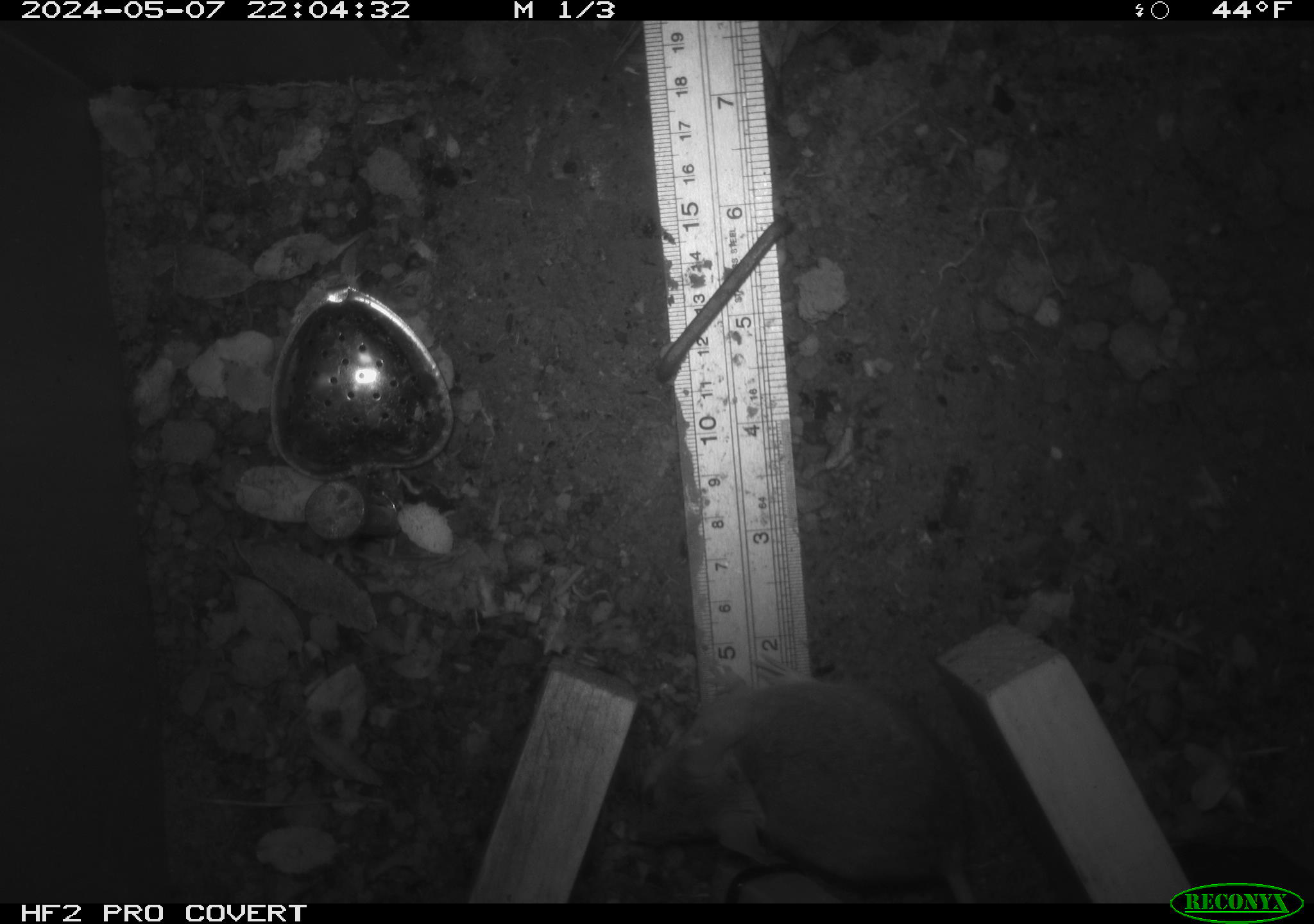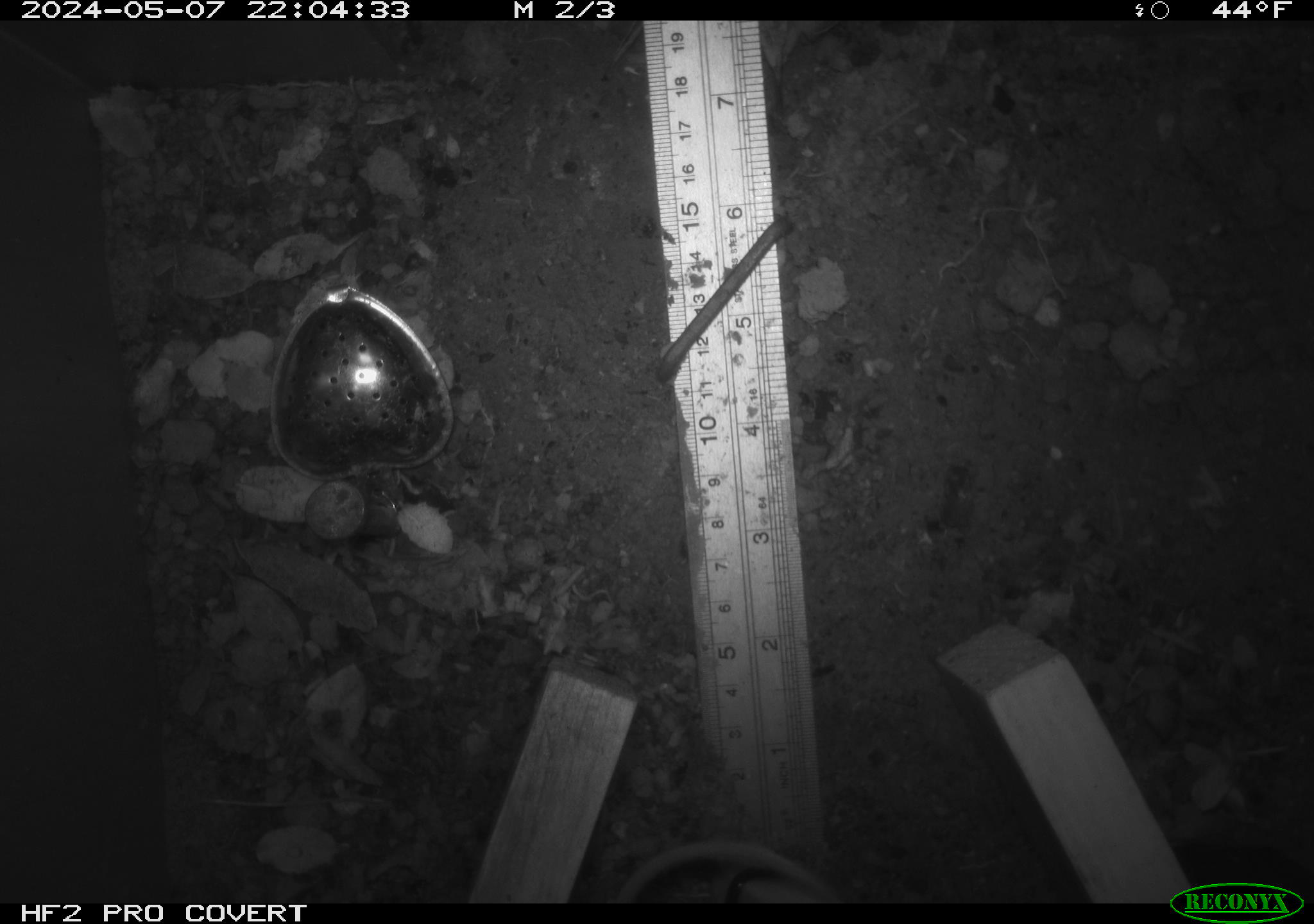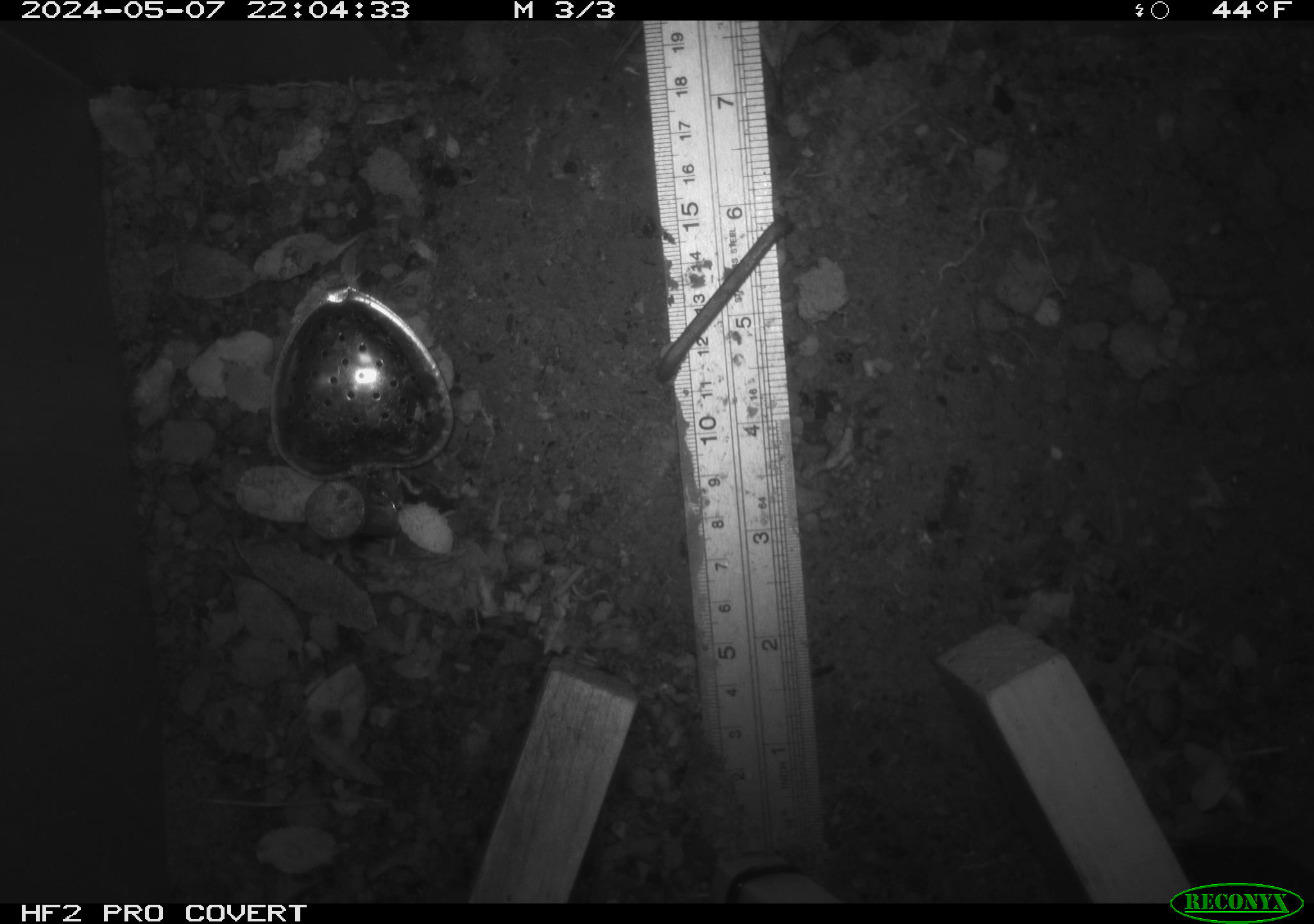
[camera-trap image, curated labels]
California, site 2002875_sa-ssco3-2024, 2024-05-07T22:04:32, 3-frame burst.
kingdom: Animalia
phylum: Chordata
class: Mammalia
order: Rodentia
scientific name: Rodentia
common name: rodent